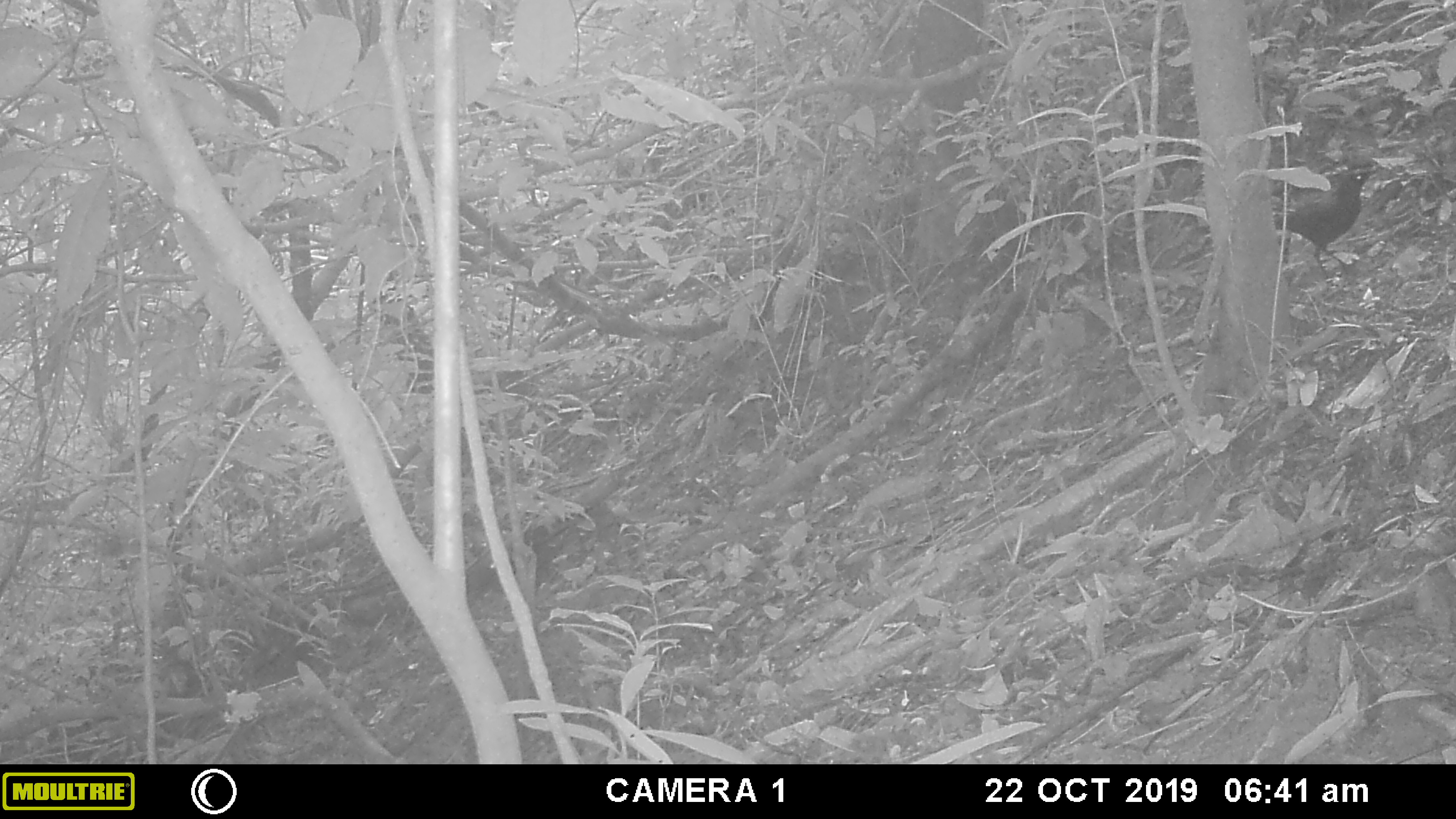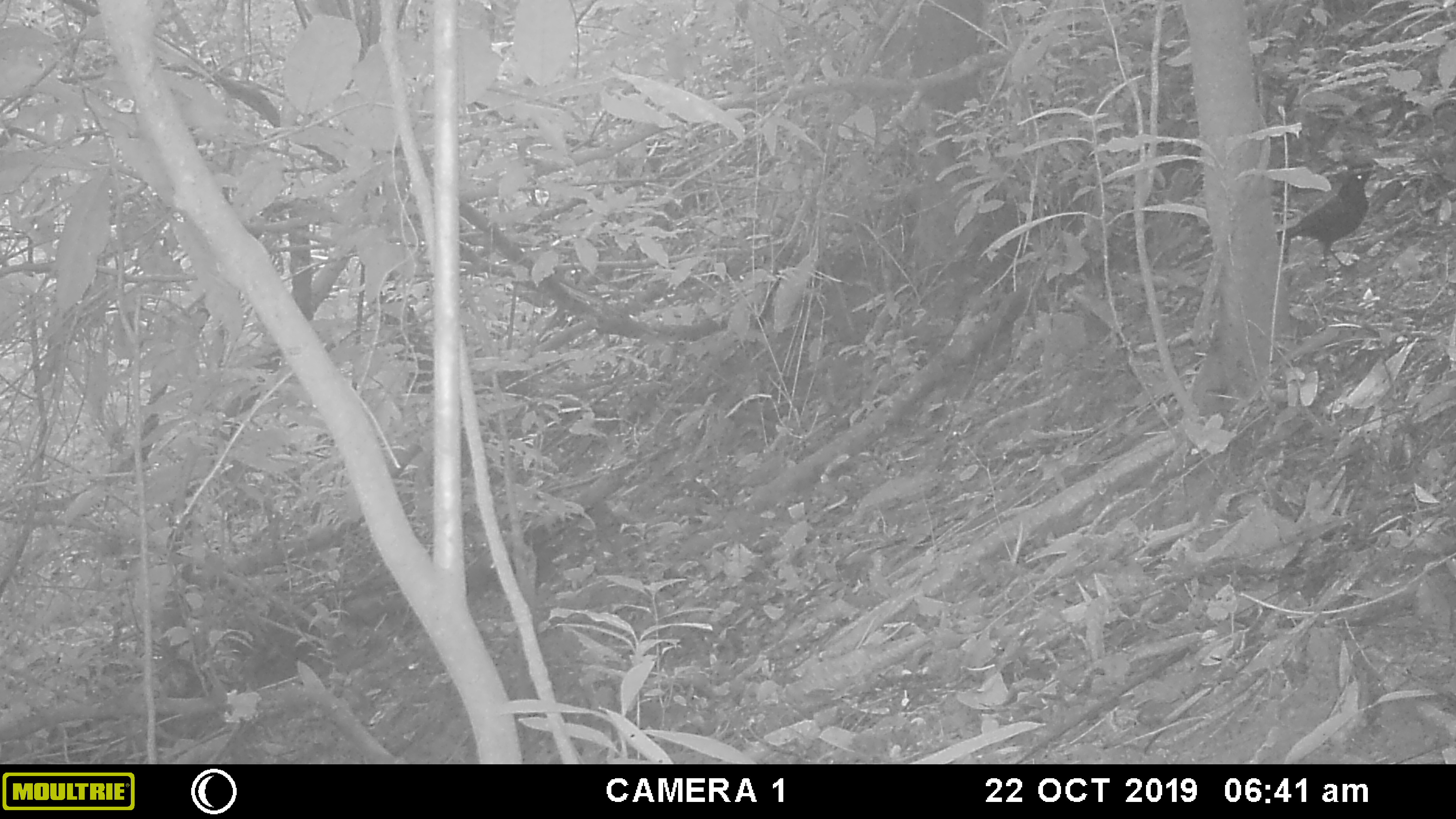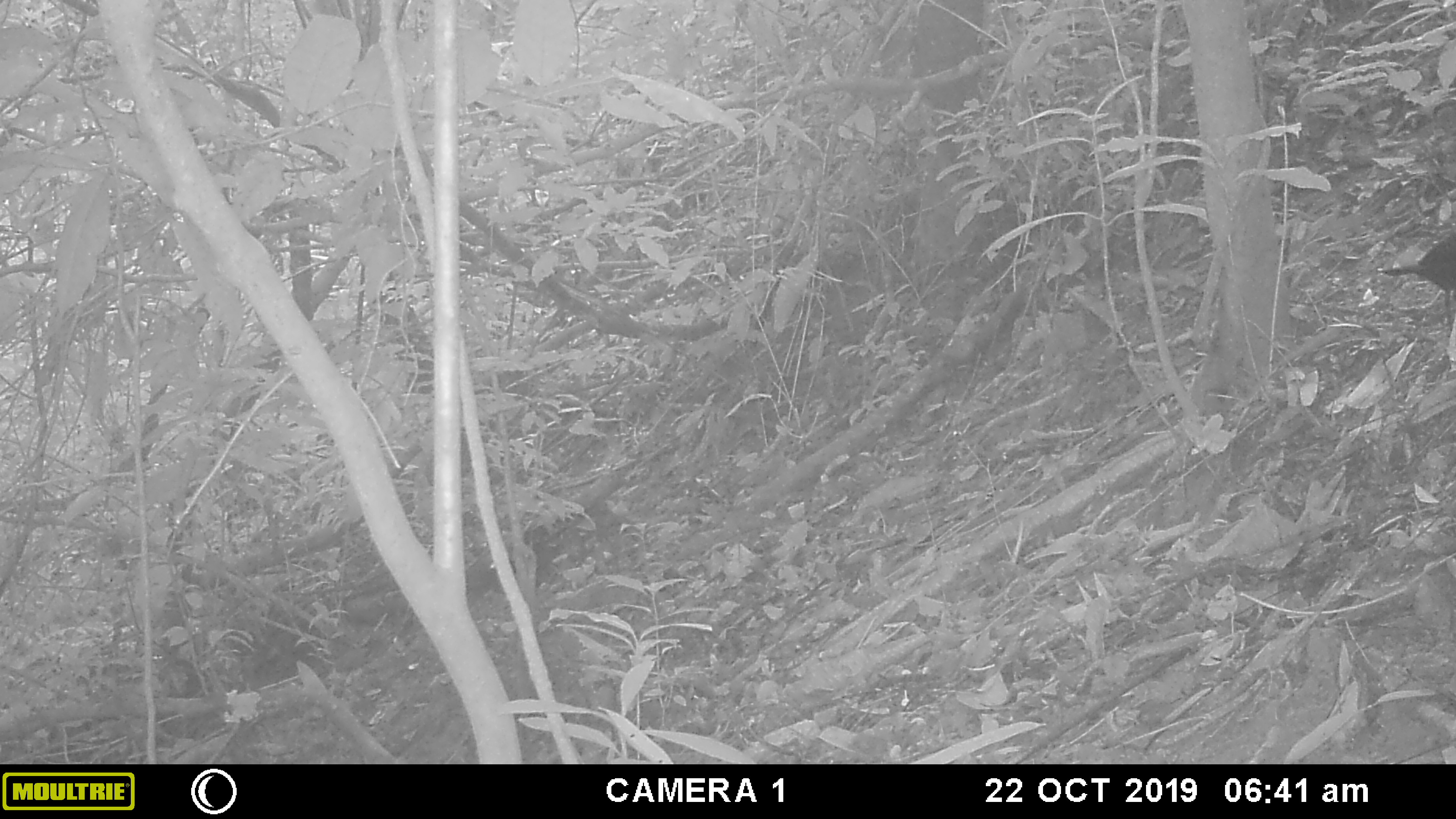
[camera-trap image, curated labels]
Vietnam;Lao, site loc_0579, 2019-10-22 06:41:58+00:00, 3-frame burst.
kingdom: Animalia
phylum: Chordata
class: Aves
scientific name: Aves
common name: bird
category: unidentified bird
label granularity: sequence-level